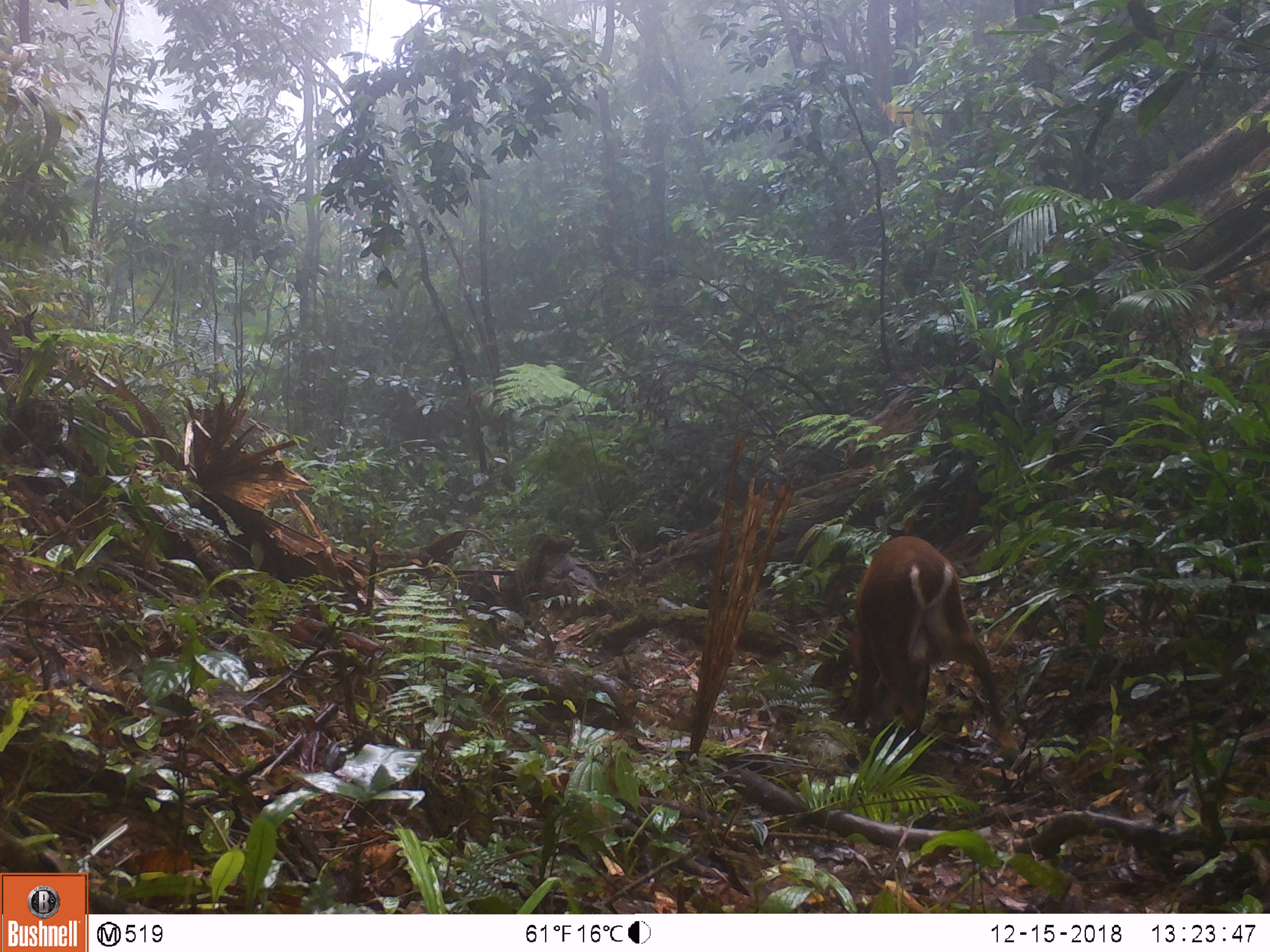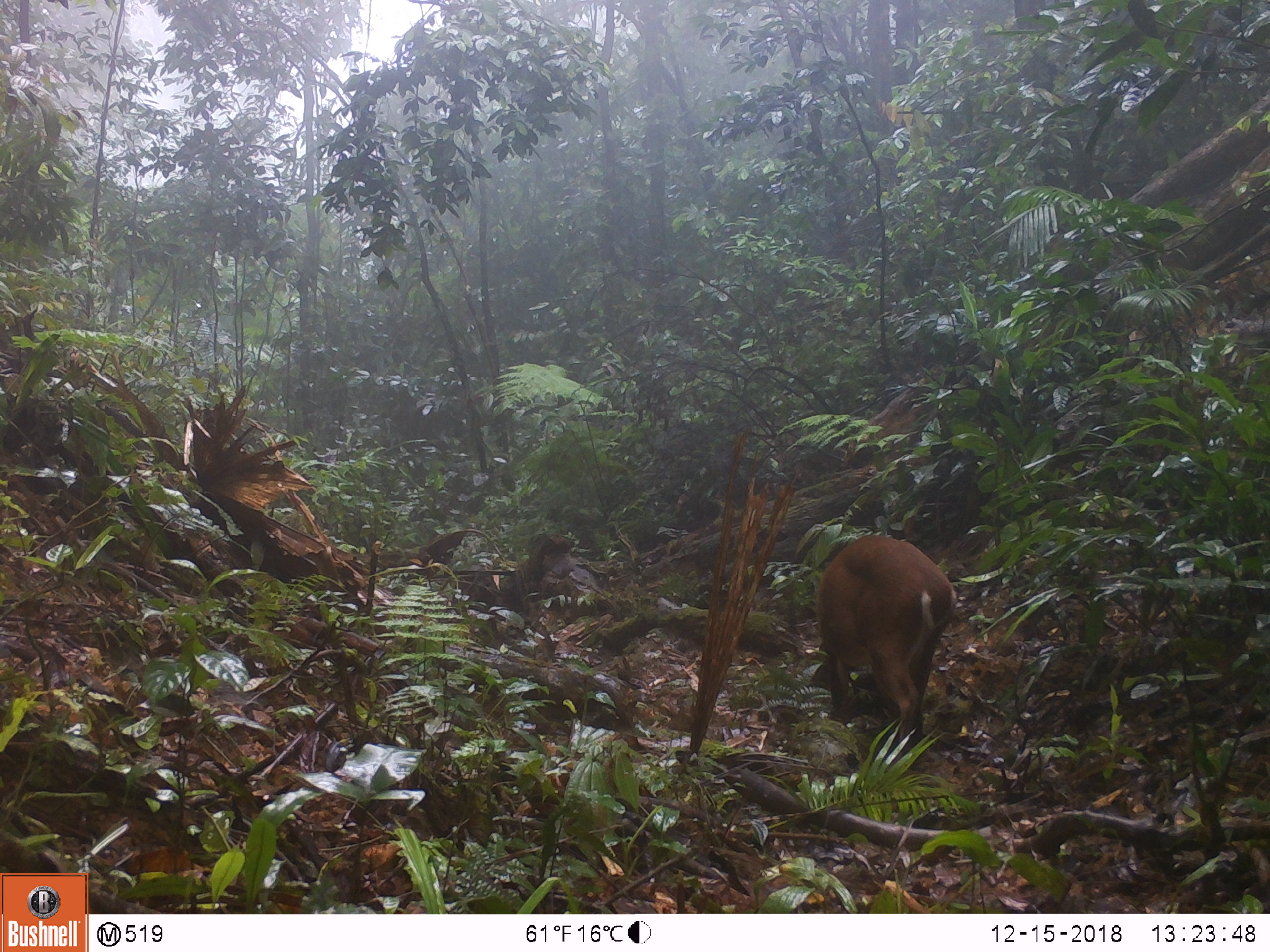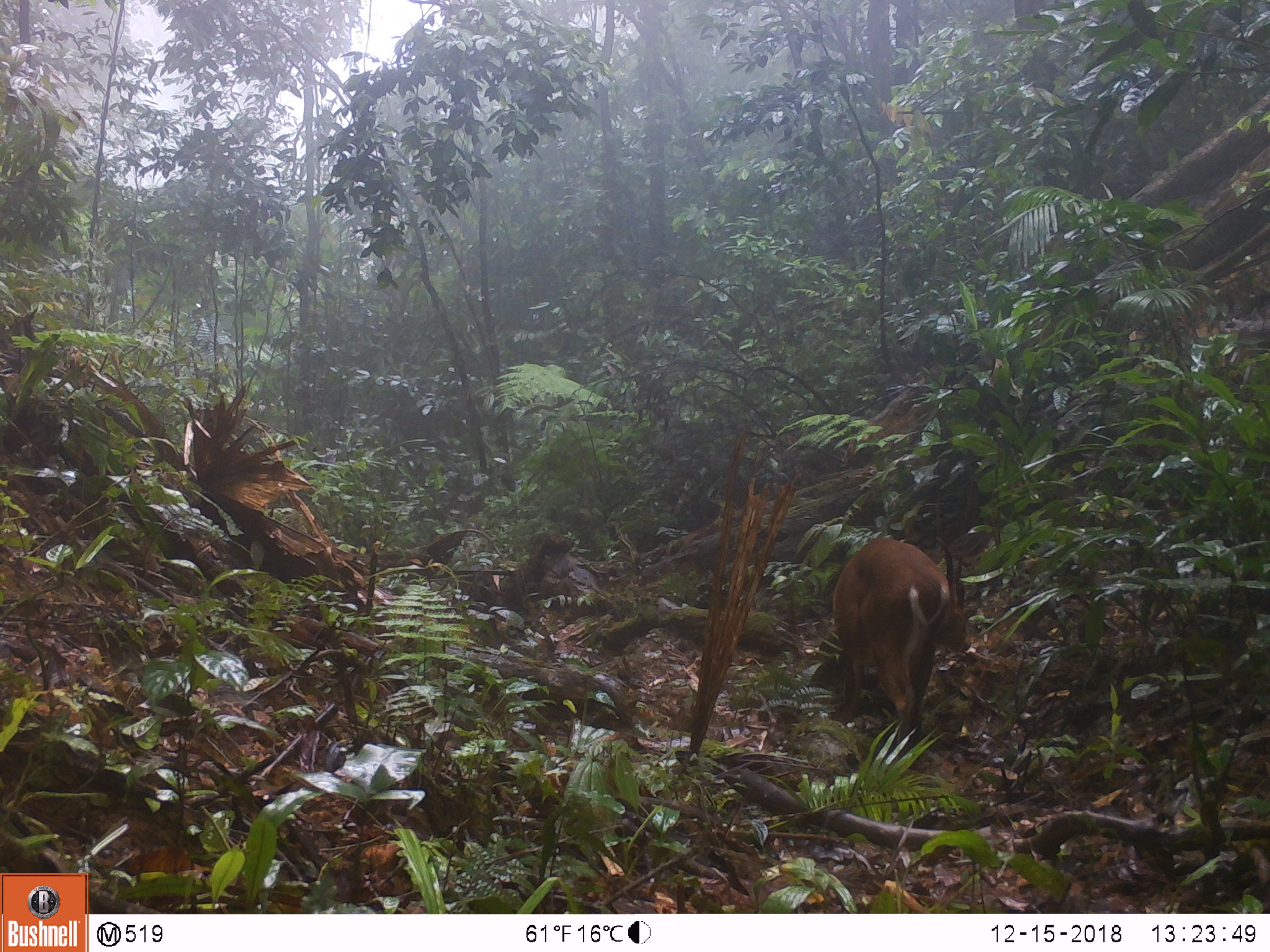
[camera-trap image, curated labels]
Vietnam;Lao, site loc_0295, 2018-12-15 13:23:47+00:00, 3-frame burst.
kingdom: Animalia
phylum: Chordata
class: Mammalia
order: Artiodactyla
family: Cervidae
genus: Muntiacus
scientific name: Muntiacus vuquangensis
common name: large-antlered muntjac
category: large antlered muntjac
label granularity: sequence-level